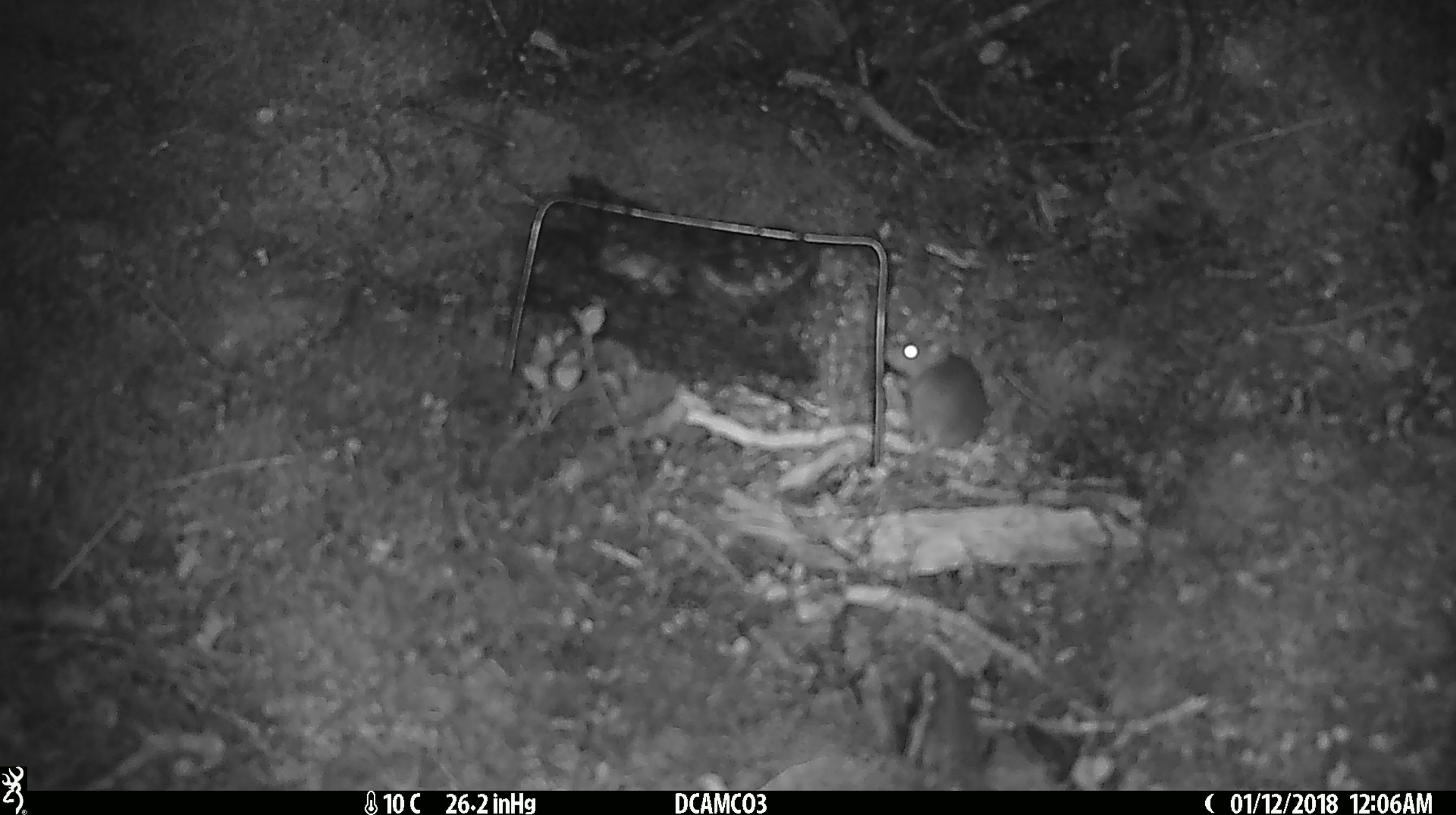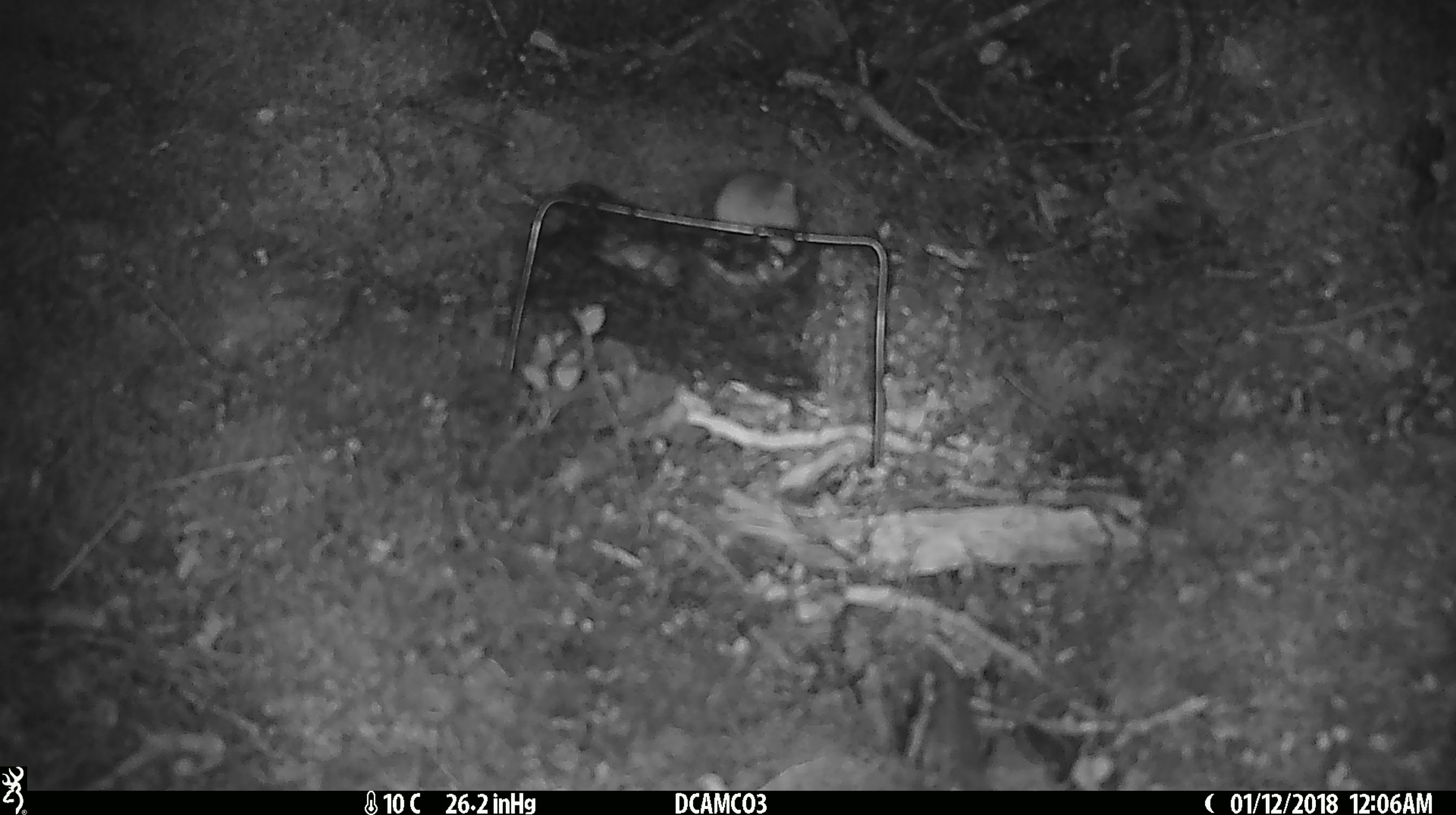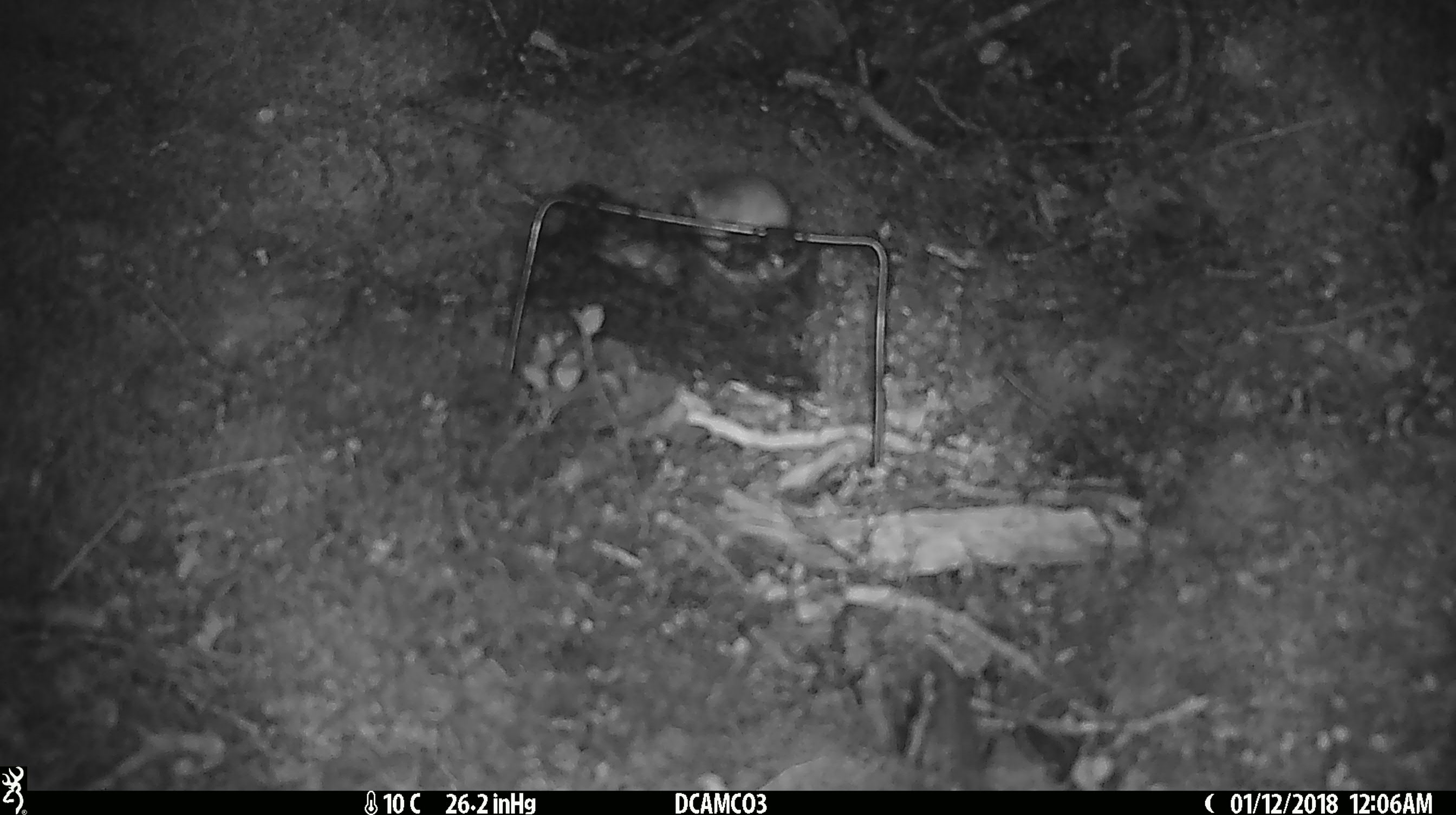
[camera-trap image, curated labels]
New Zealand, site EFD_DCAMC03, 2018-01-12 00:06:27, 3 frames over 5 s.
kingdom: Animalia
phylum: Chordata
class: Mammalia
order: Rodentia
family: Muridae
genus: Mus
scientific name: Mus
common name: mouse